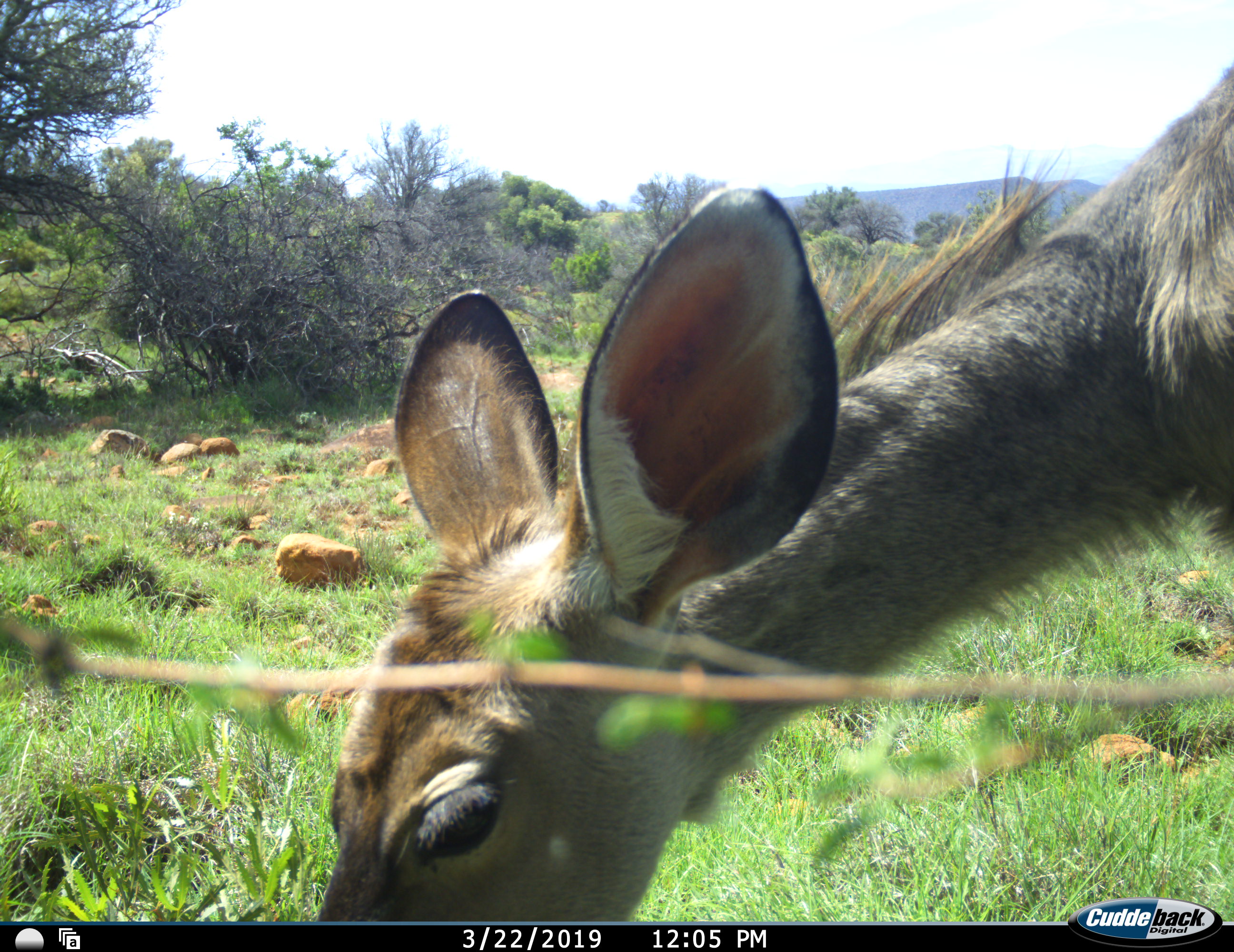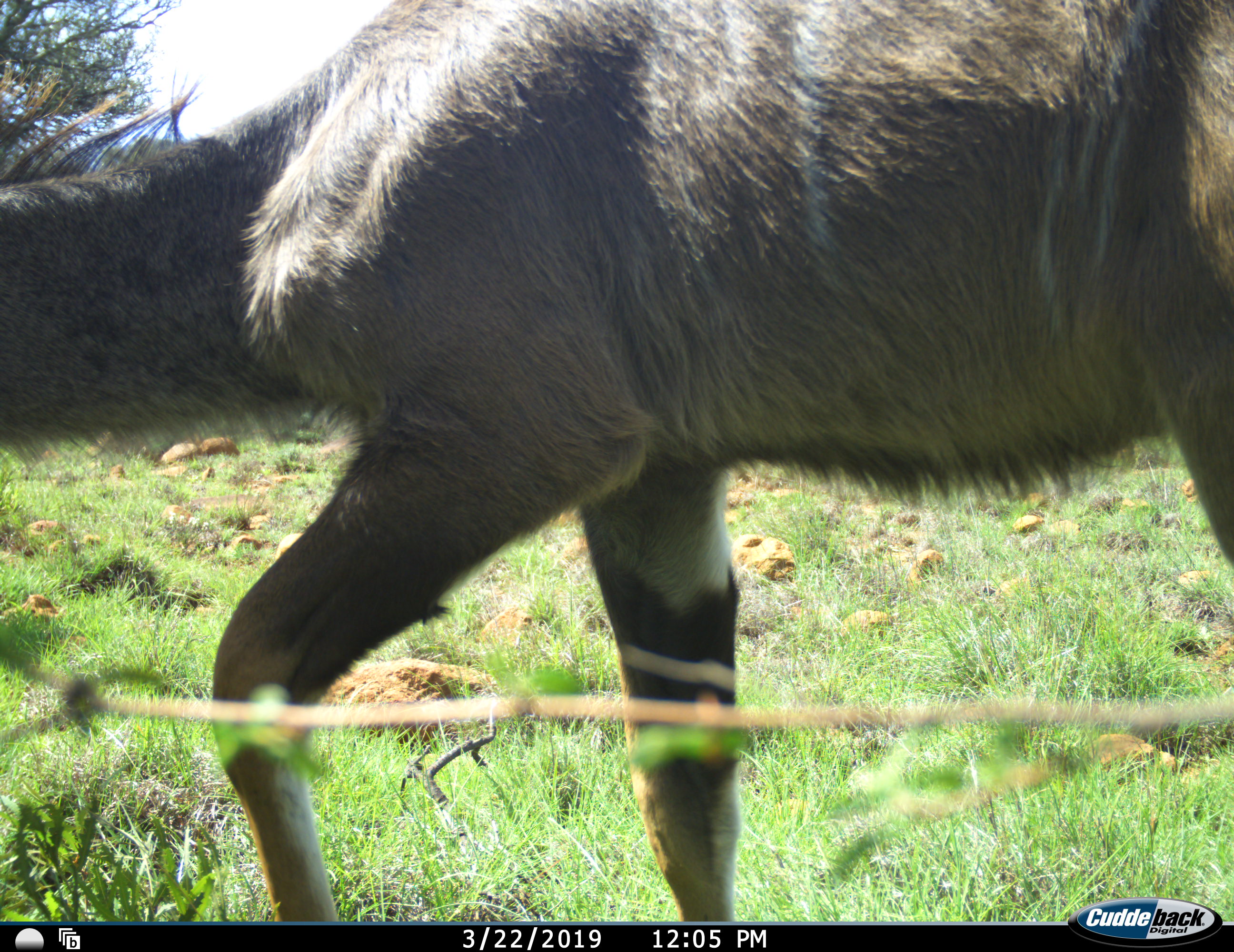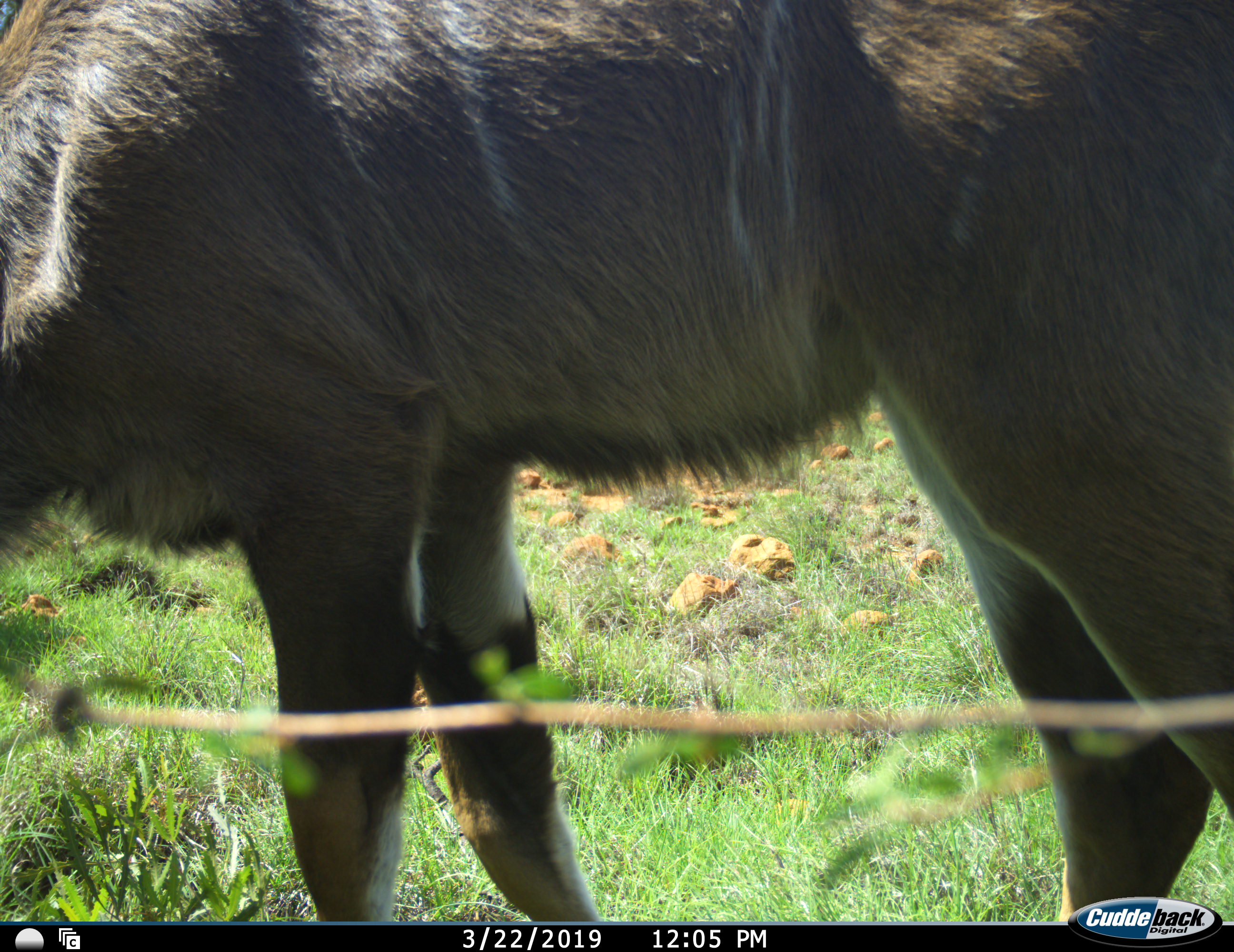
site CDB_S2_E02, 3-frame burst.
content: unidentified animal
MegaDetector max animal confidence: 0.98